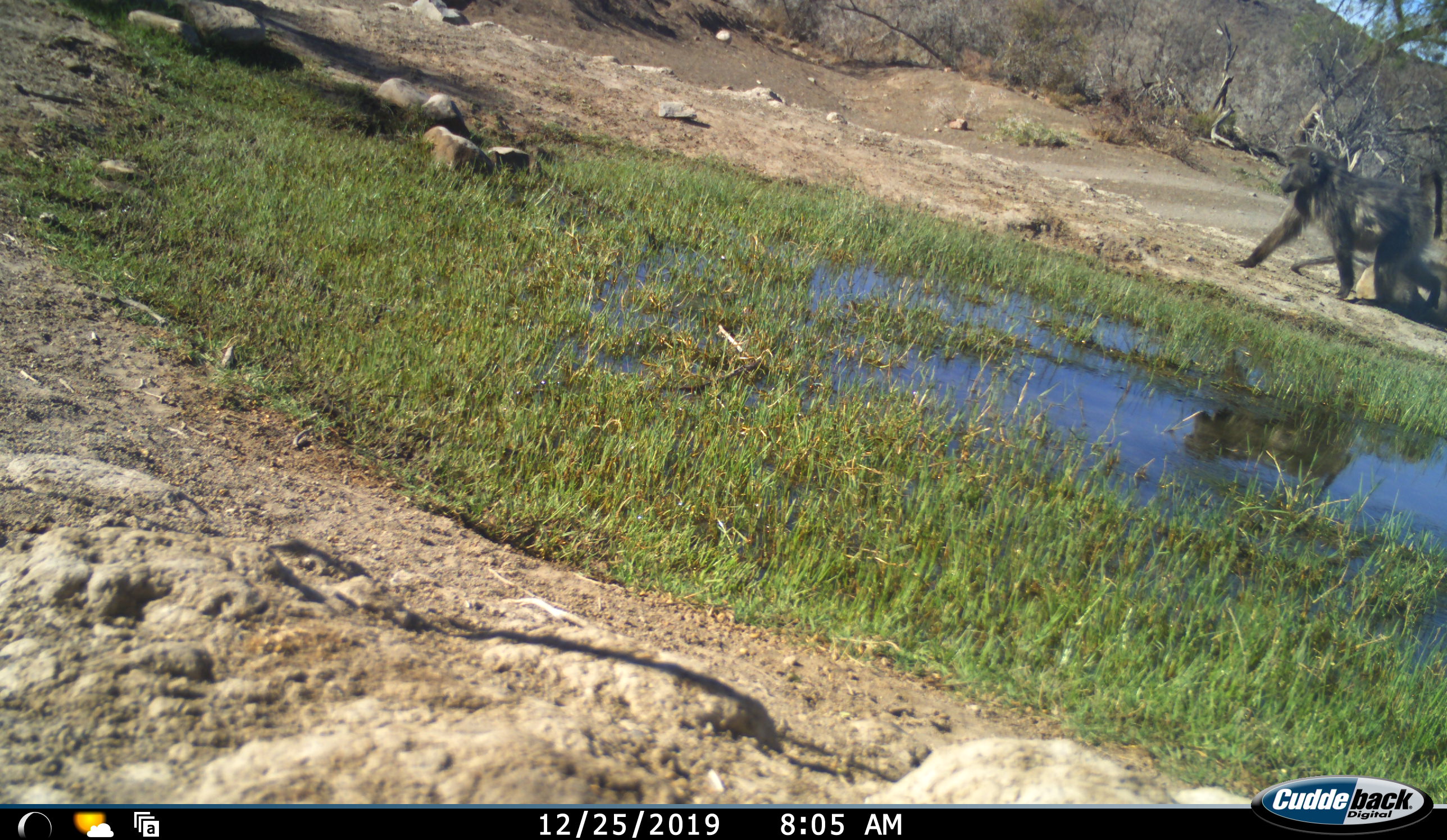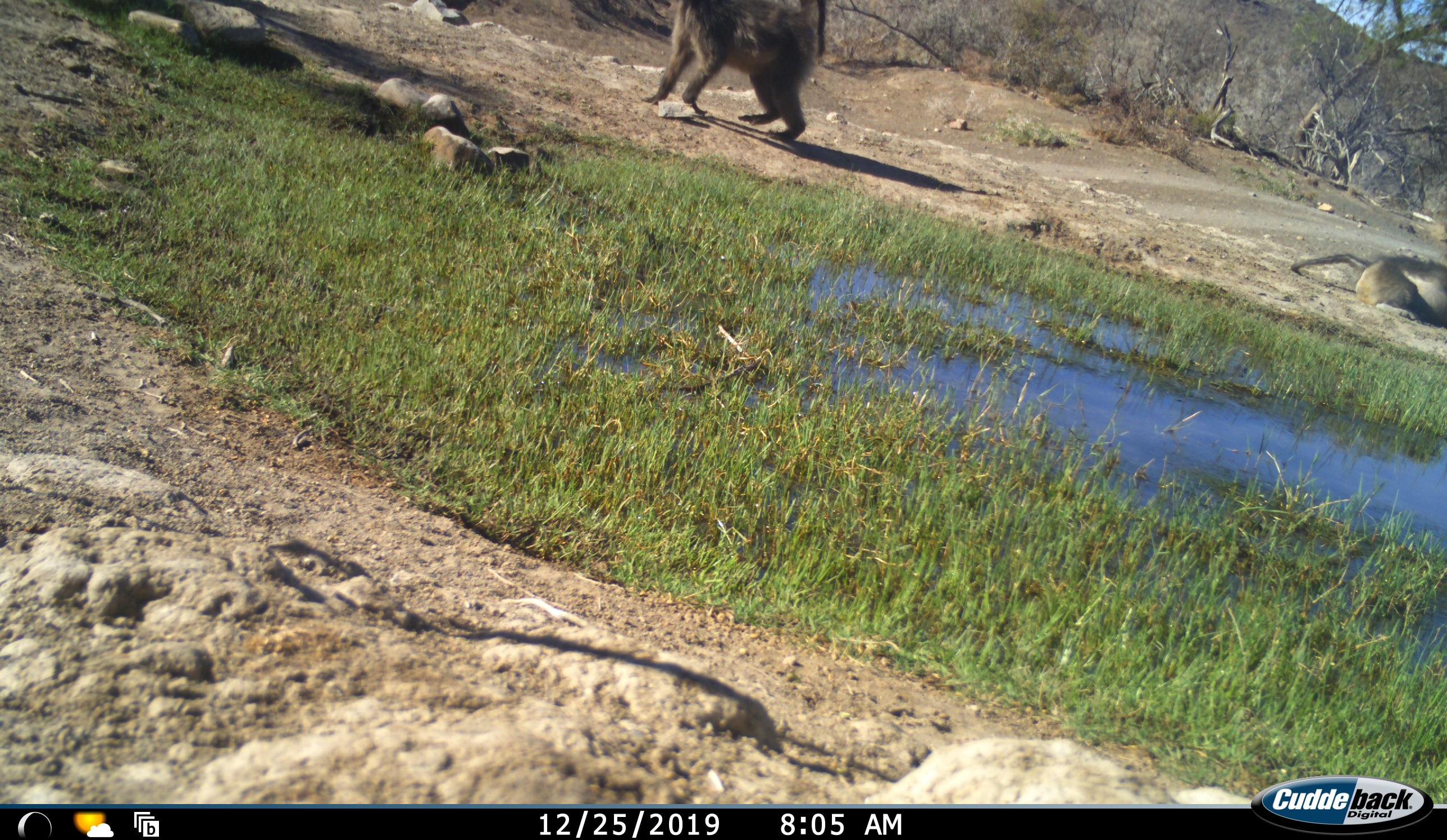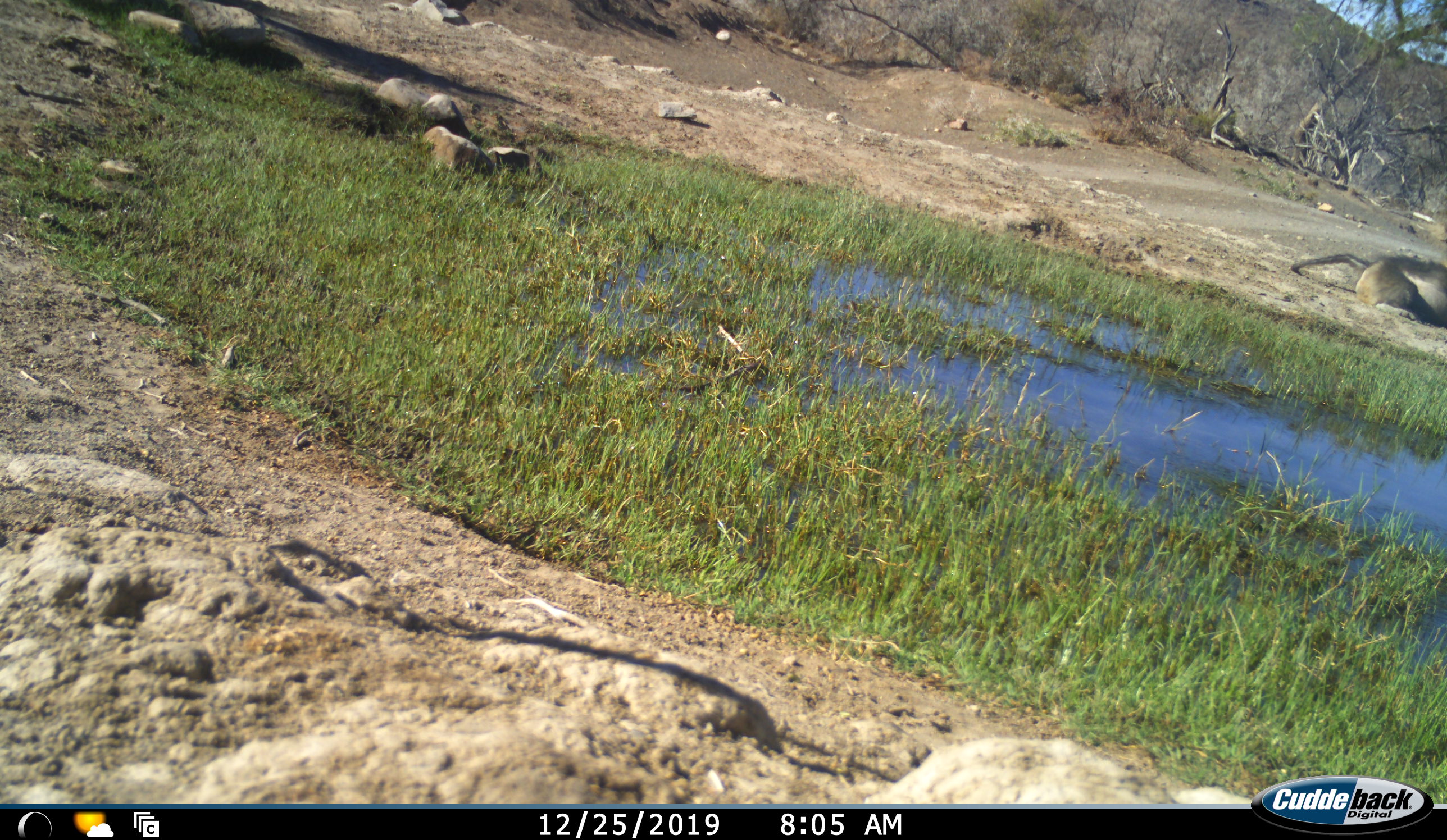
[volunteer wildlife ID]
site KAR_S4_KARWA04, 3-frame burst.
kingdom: Animalia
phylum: Chordata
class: Mammalia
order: Primates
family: Cercopithecidae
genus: Papio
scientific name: Papio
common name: baboon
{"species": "baboon (Papio)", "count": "1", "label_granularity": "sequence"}